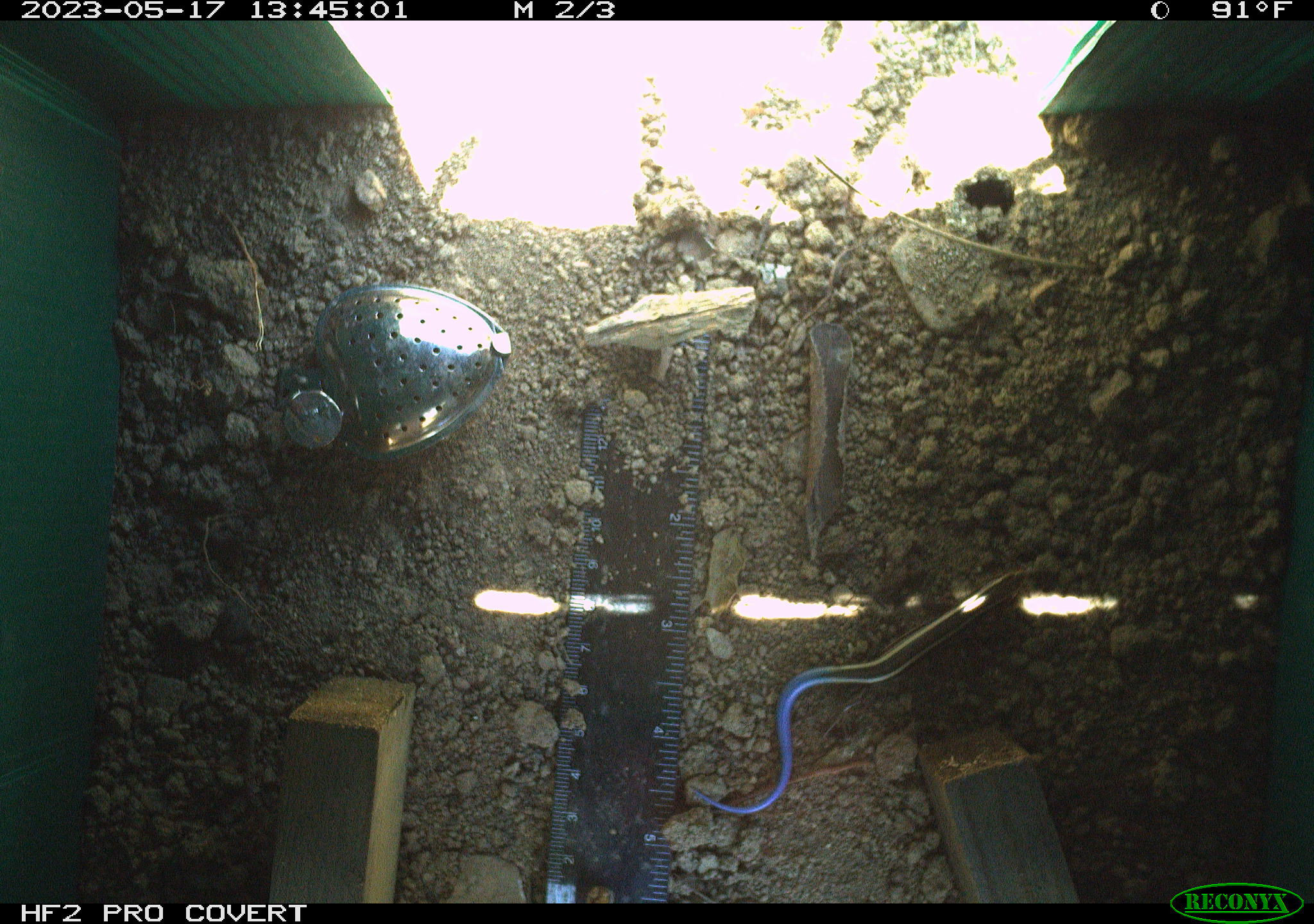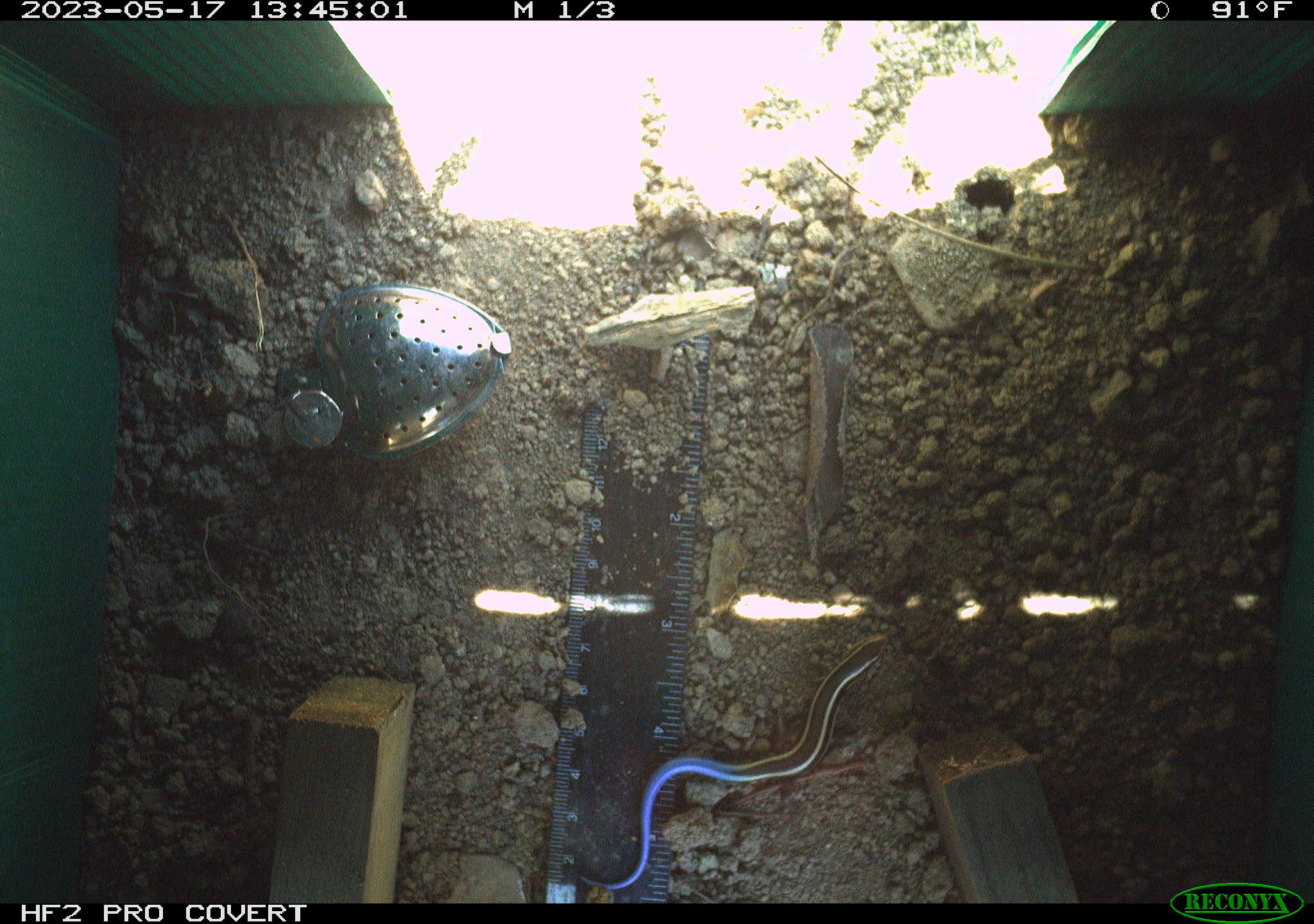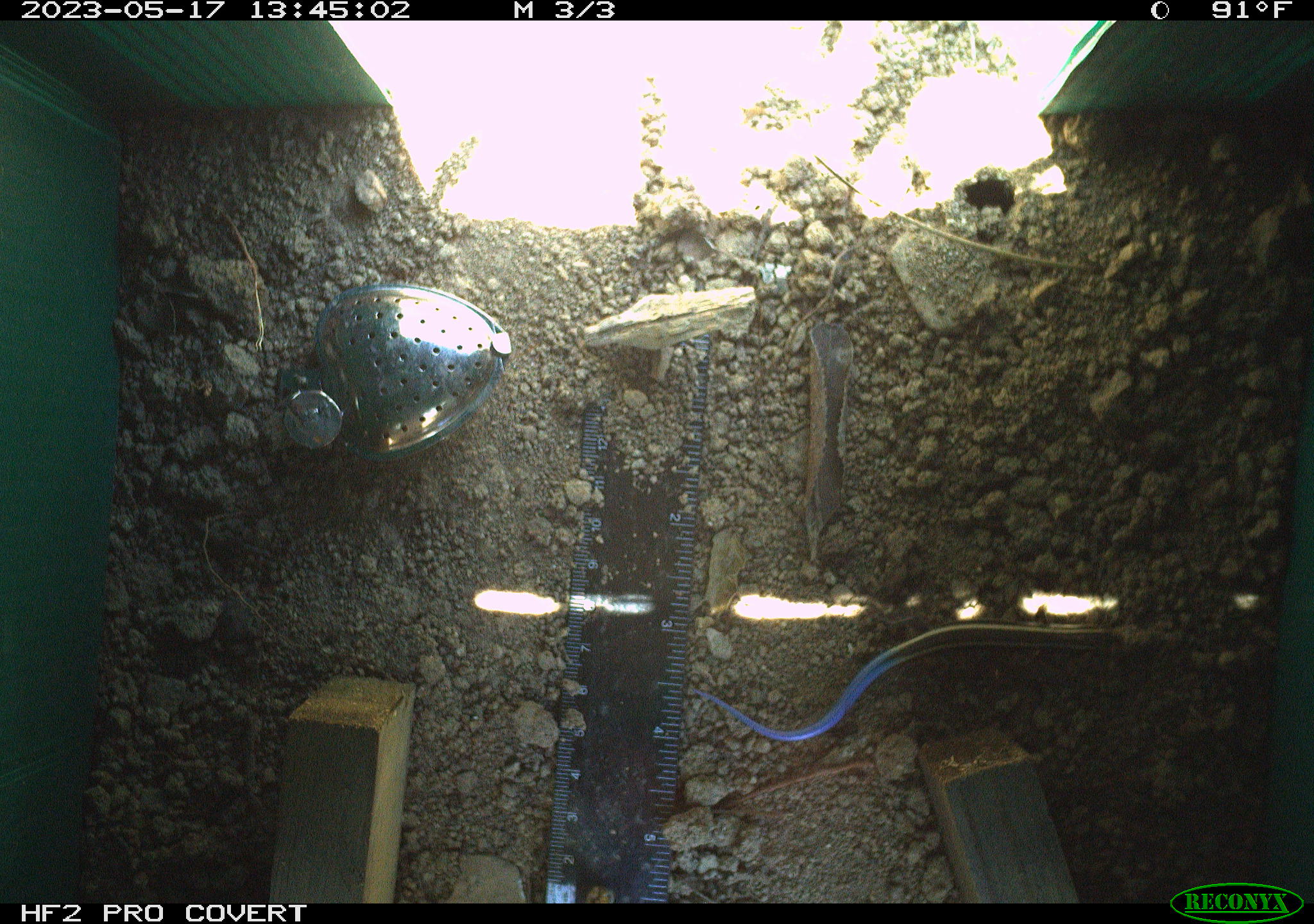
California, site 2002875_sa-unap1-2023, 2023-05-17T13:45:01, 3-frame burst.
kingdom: Animalia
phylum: Chordata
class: Reptilia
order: Squamata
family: Scincidae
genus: Plestiodon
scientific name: Plestiodon skiltonianus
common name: western skink